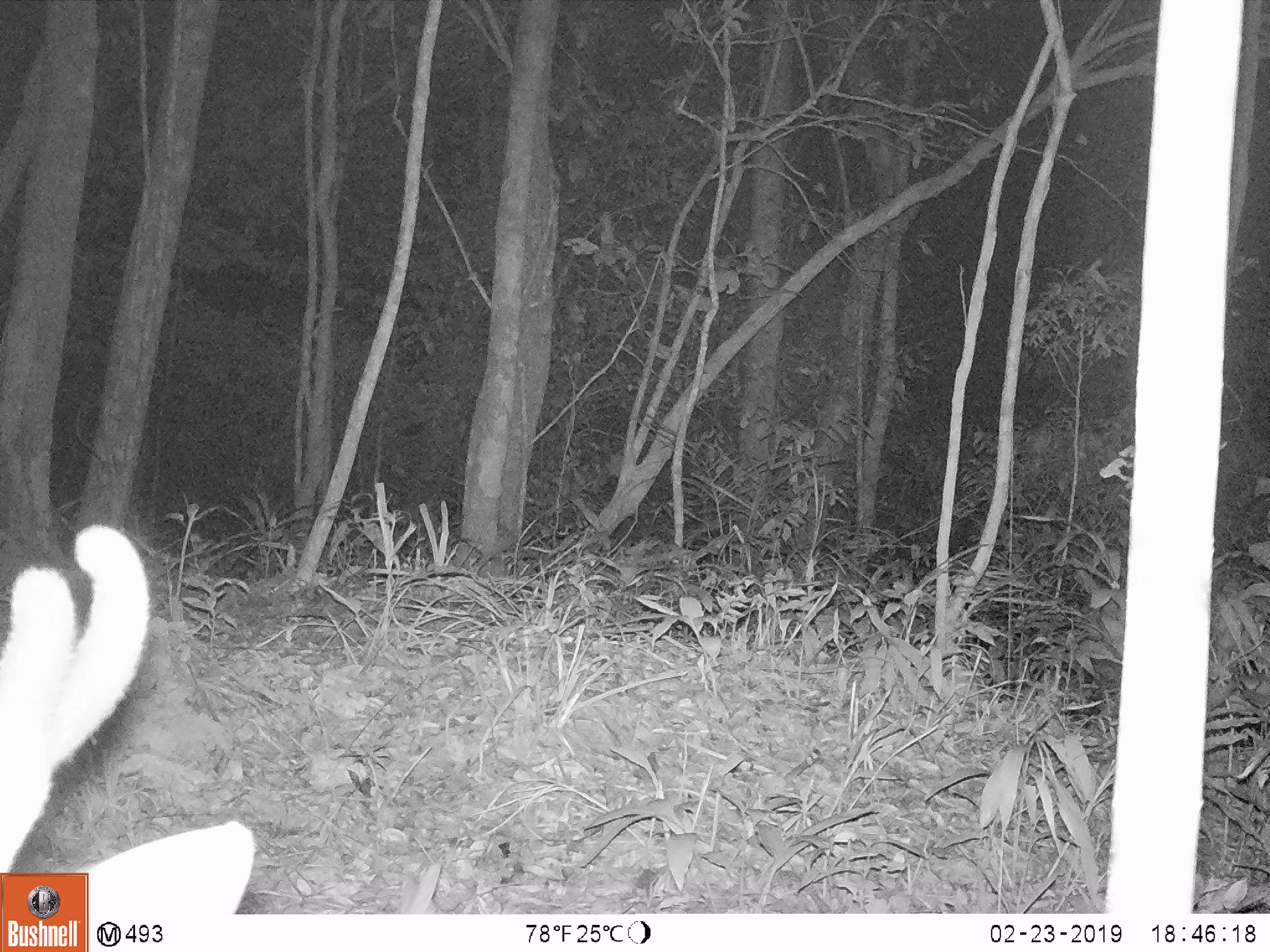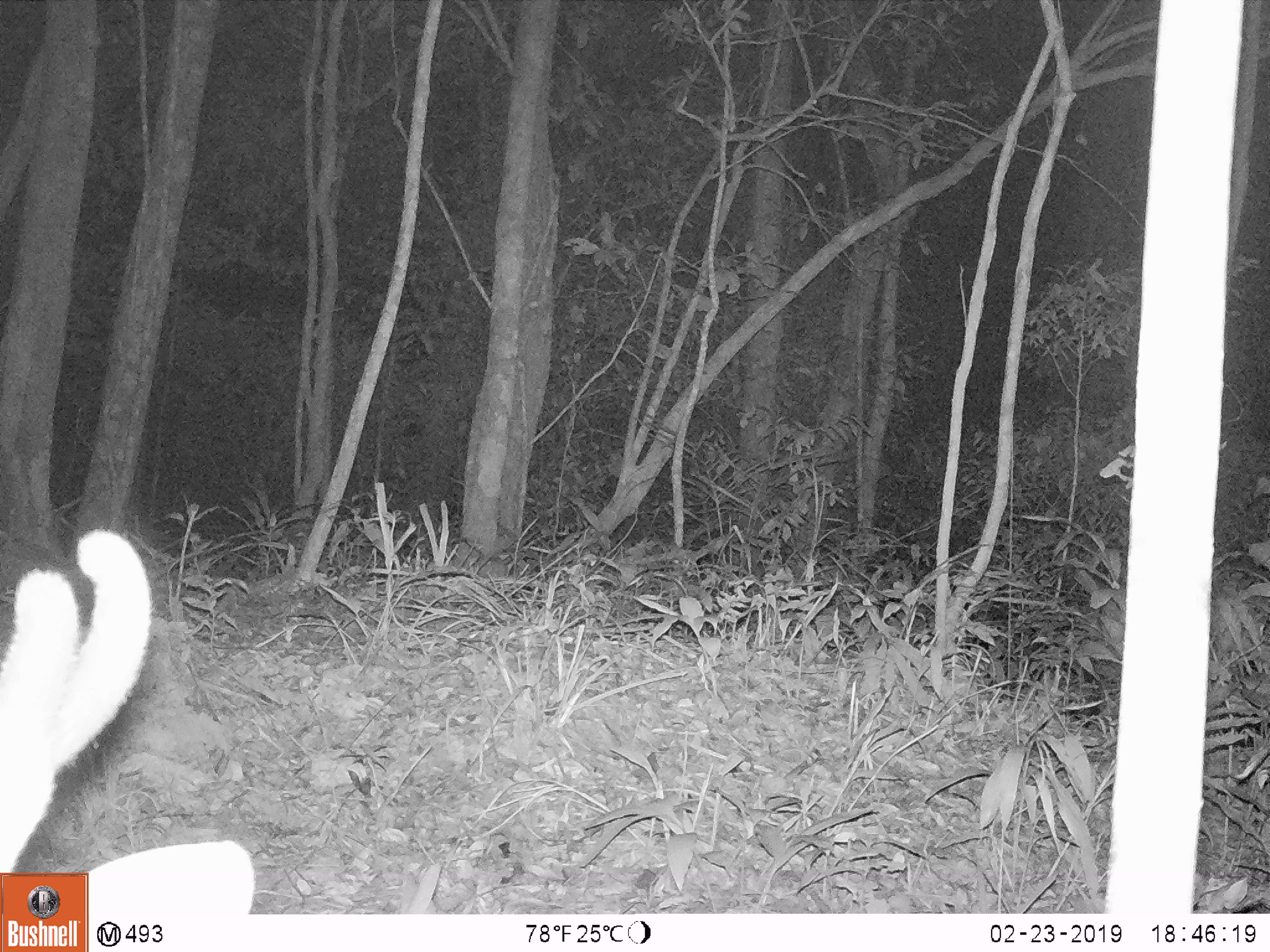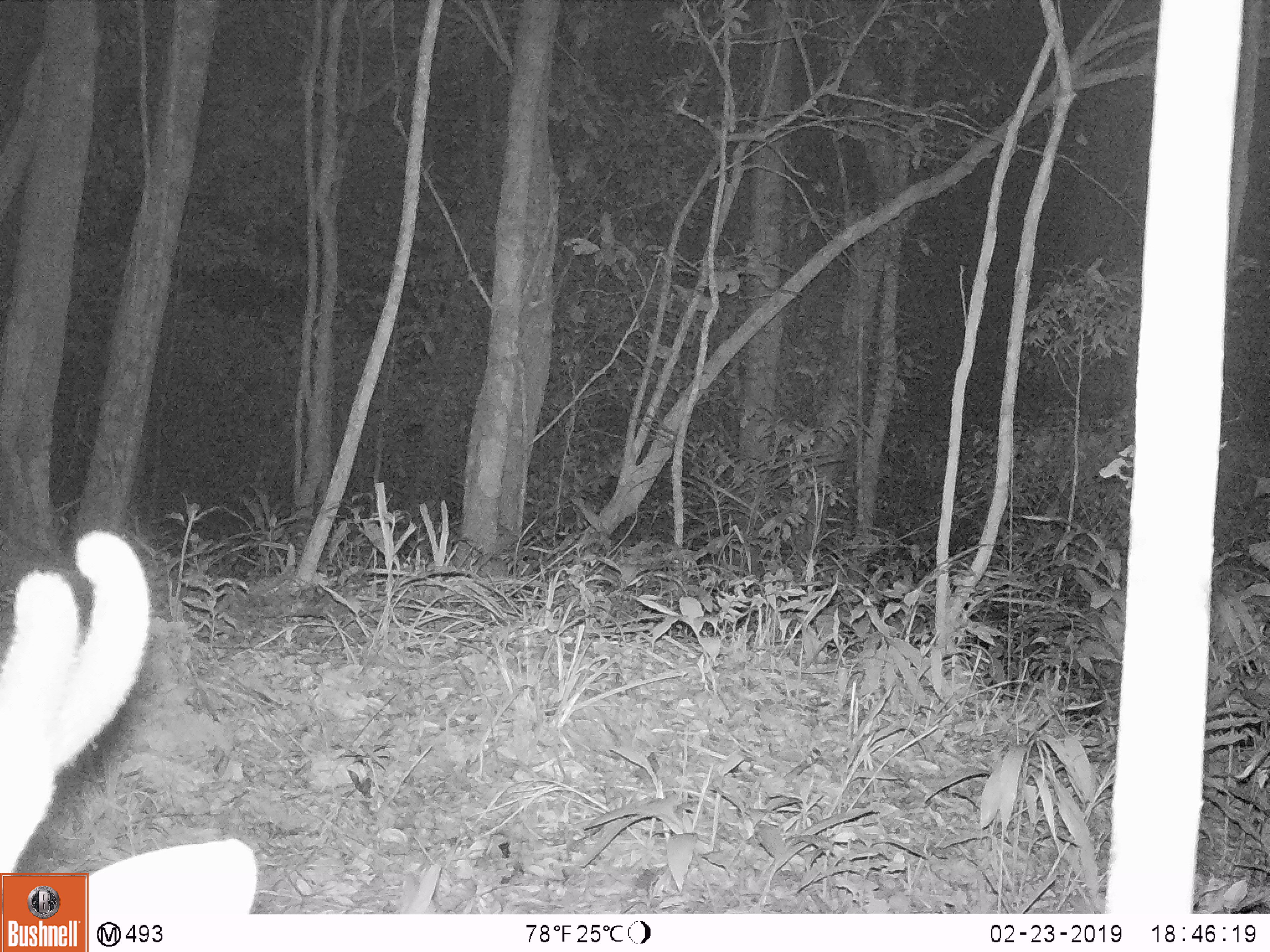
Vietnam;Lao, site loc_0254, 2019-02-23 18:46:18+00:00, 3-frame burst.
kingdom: Animalia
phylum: Chordata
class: Mammalia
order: Artiodactyla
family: Cervidae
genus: Muntiacus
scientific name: Muntiacus vuquangensis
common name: large-antlered muntjac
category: large antlered muntjac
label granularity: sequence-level